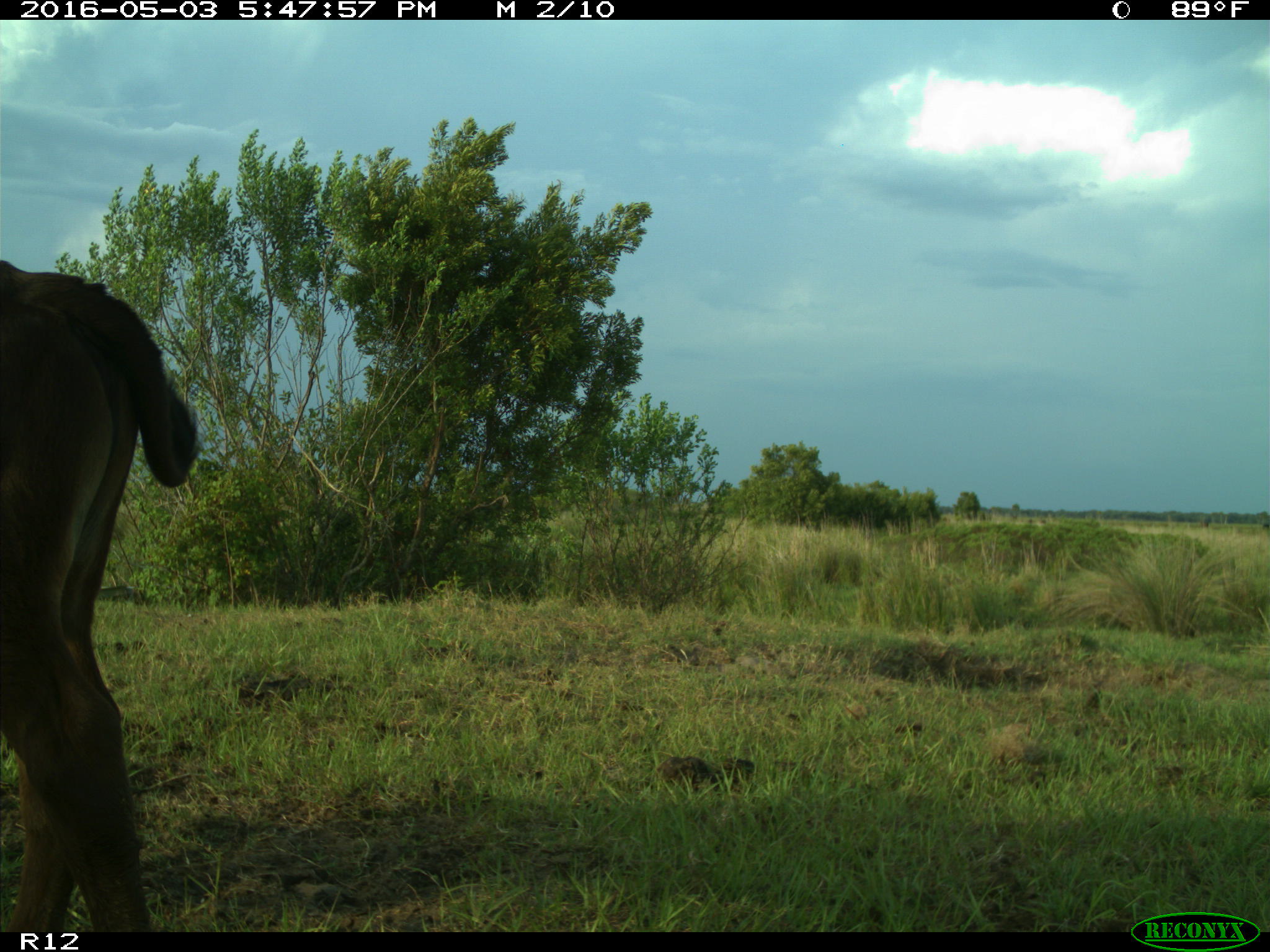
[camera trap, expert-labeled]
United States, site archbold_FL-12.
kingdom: Animalia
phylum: Chordata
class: Mammalia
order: Artiodactyla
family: Bovidae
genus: Bos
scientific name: Bos taurus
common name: domestic cow